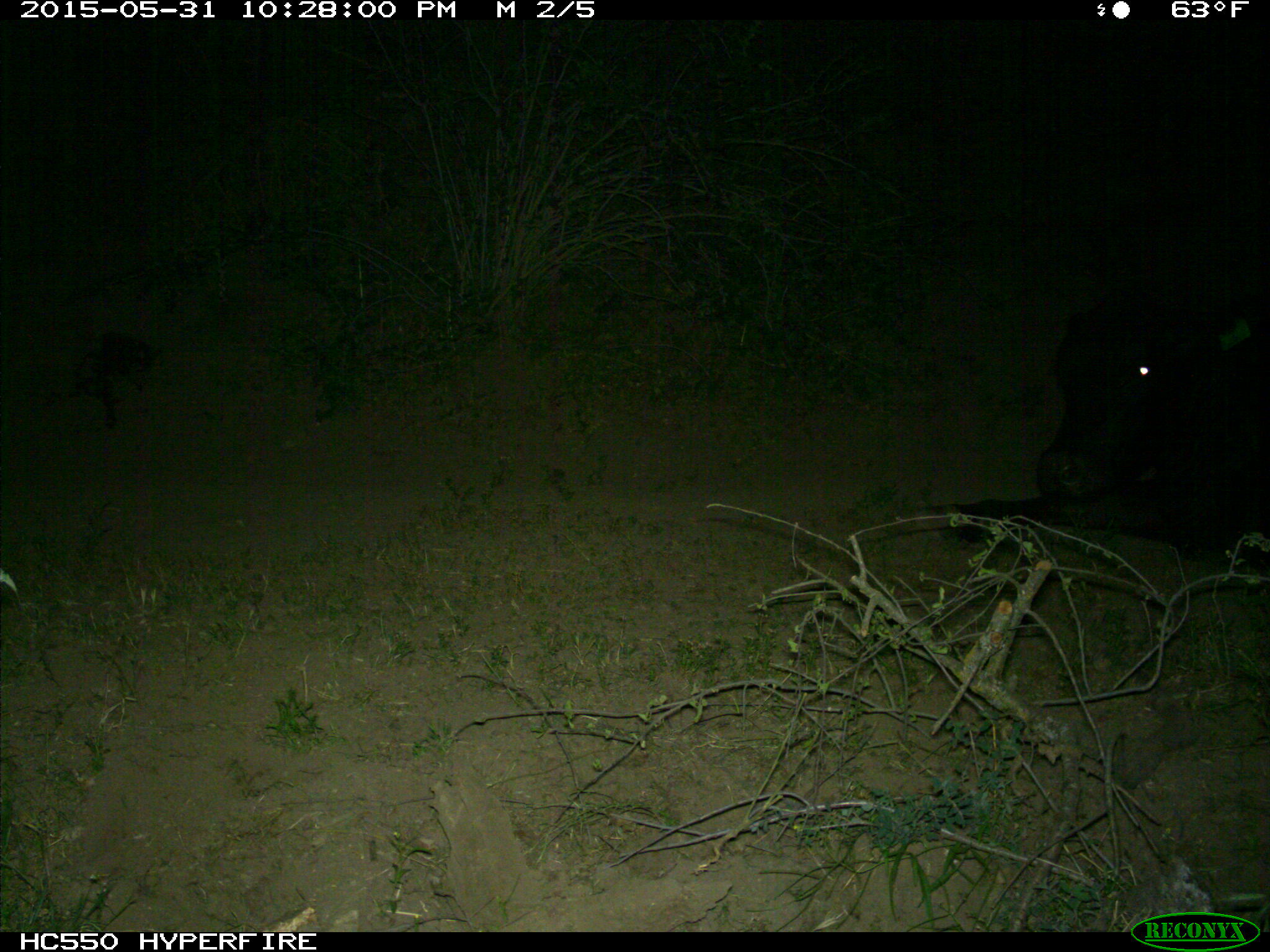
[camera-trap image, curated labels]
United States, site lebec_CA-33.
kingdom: Animalia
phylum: Chordata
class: Mammalia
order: Artiodactyla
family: Bovidae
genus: Bos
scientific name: Bos taurus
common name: domestic cow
Bos taurus (domestic cow).